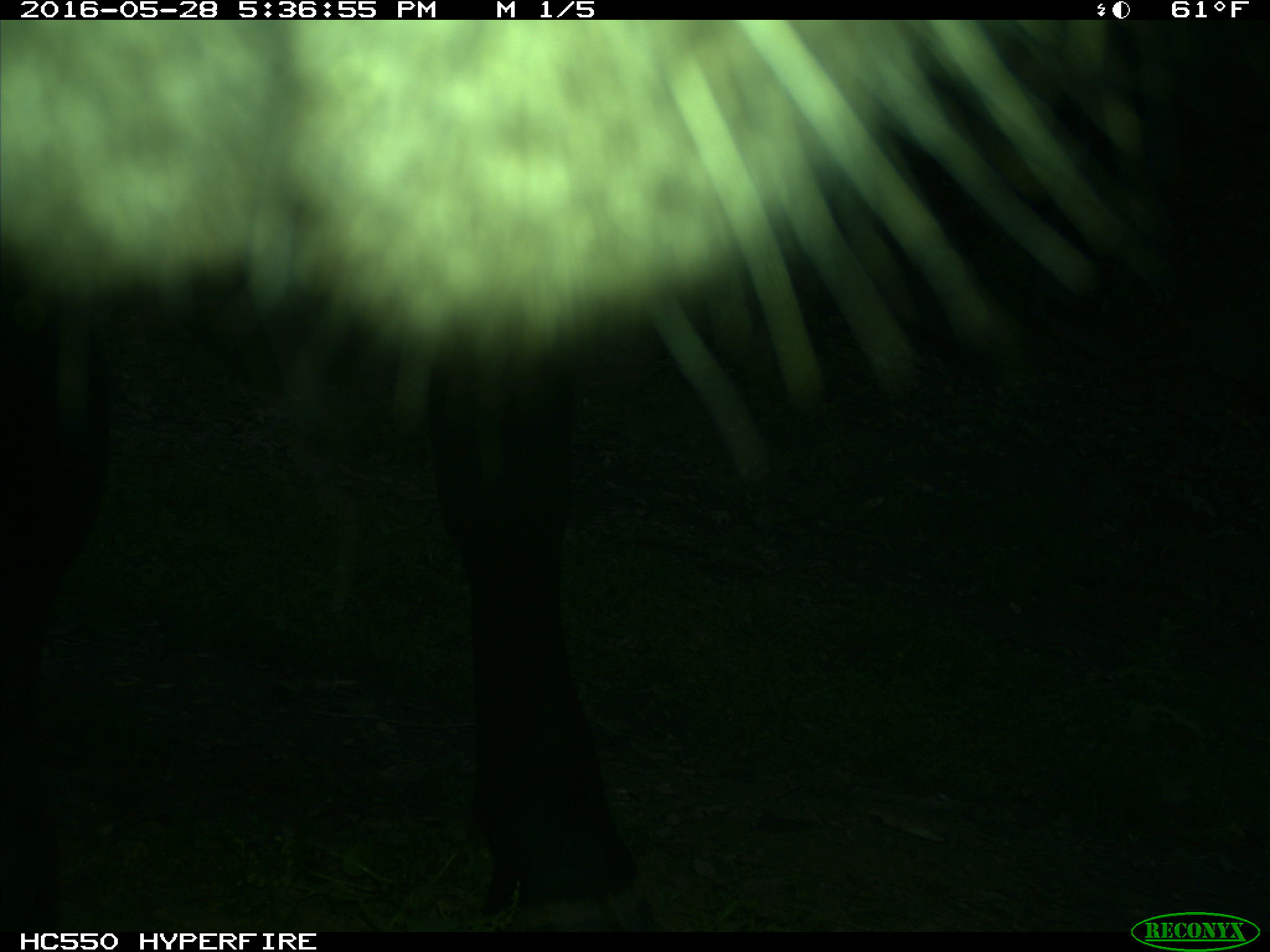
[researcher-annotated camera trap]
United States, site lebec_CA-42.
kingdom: Animalia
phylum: Chordata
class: Mammalia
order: Artiodactyla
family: Bovidae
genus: Bos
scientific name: Bos taurus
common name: domestic cow